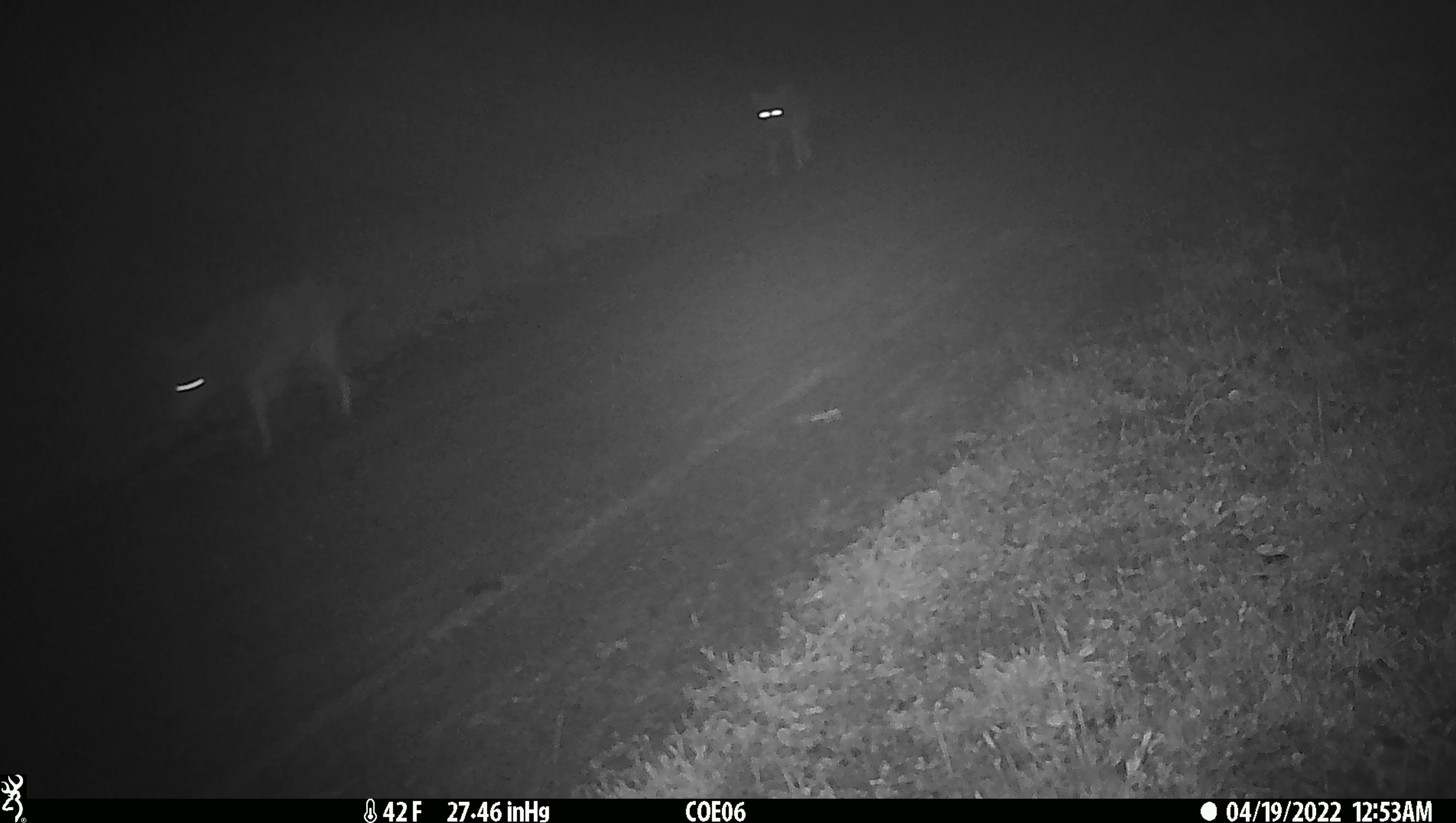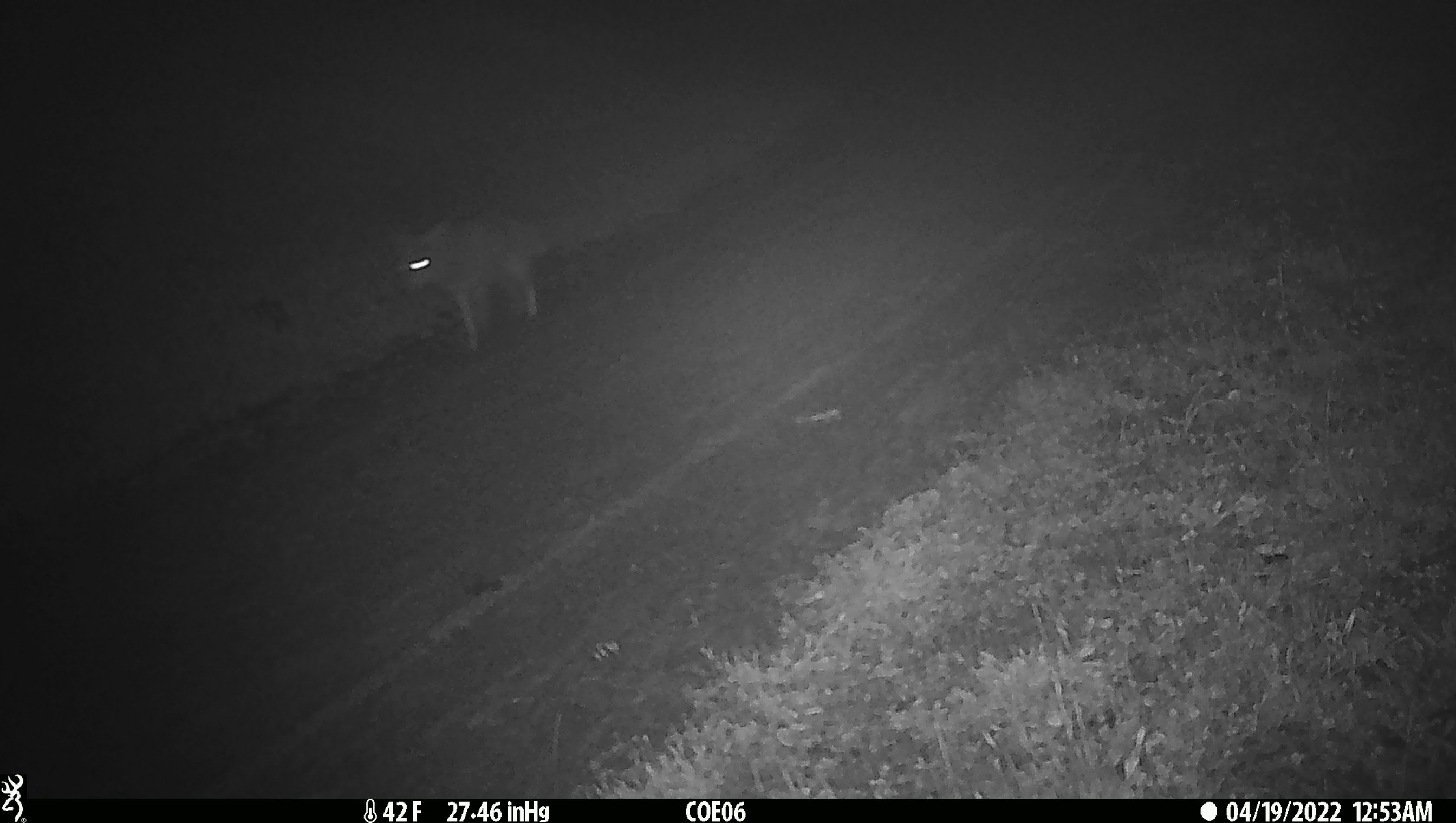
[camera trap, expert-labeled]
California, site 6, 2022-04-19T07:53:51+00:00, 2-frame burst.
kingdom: Animalia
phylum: Chordata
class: Mammalia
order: Carnivora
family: Canidae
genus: Canis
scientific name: Canis latrans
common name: coyote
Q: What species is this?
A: Coyote (Canis latrans).